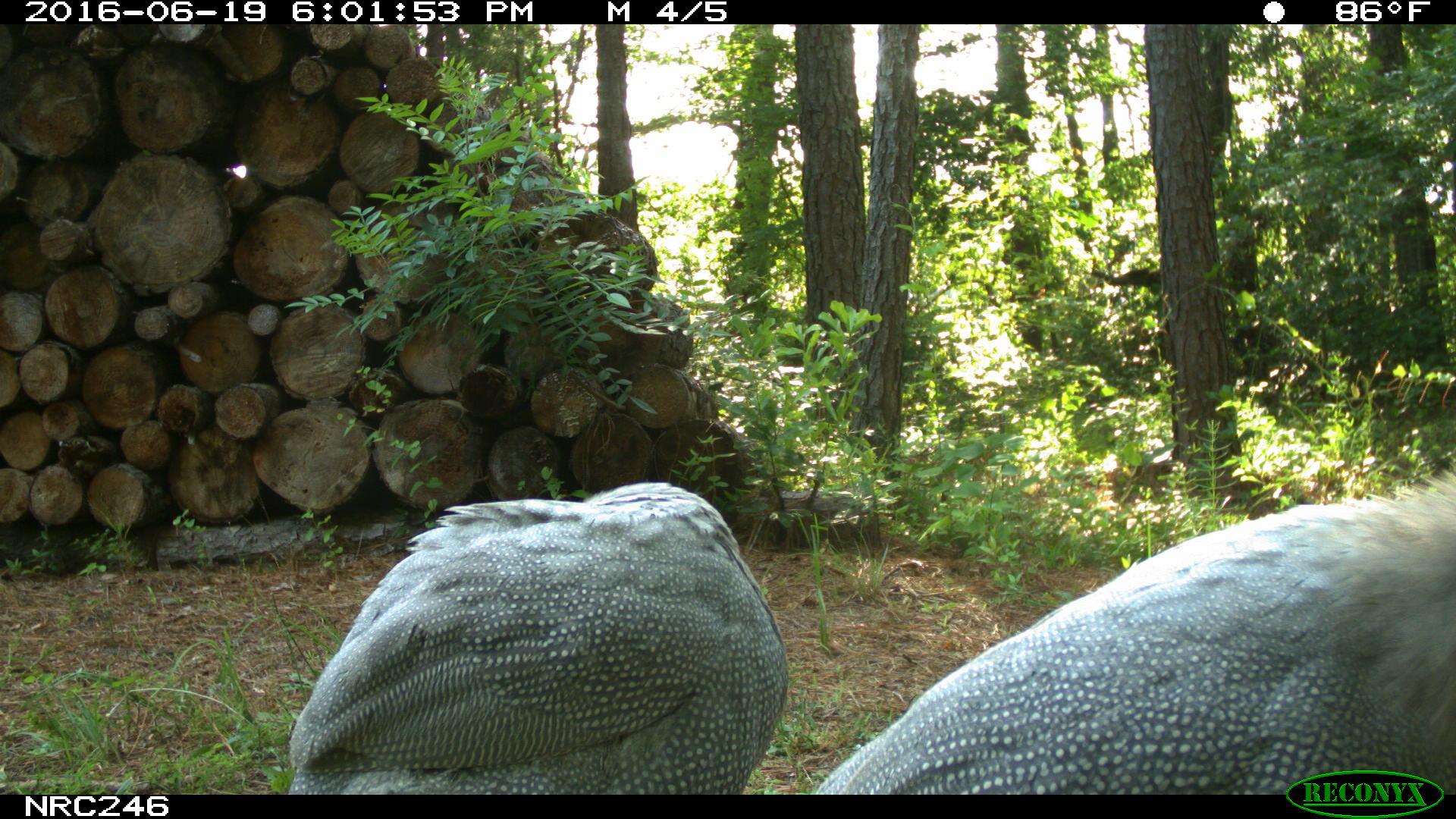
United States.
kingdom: Animalia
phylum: Chordata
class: Aves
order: Galliformes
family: Phasianidae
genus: Meleagris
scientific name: Meleagris gallopavo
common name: wild turkey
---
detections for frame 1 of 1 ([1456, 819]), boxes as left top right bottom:
Wild Turkey: 822 429 1455 790; 281 484 798 784